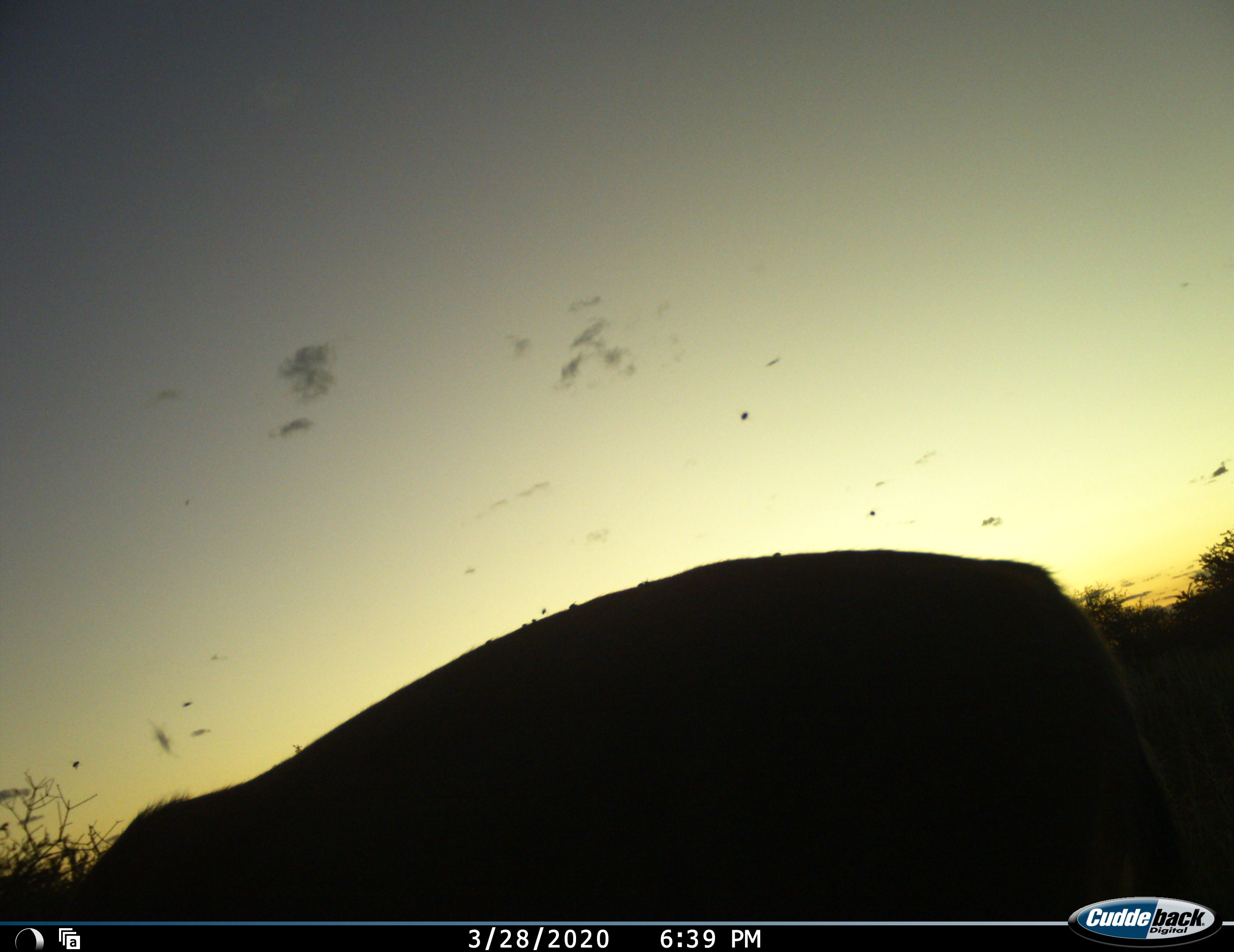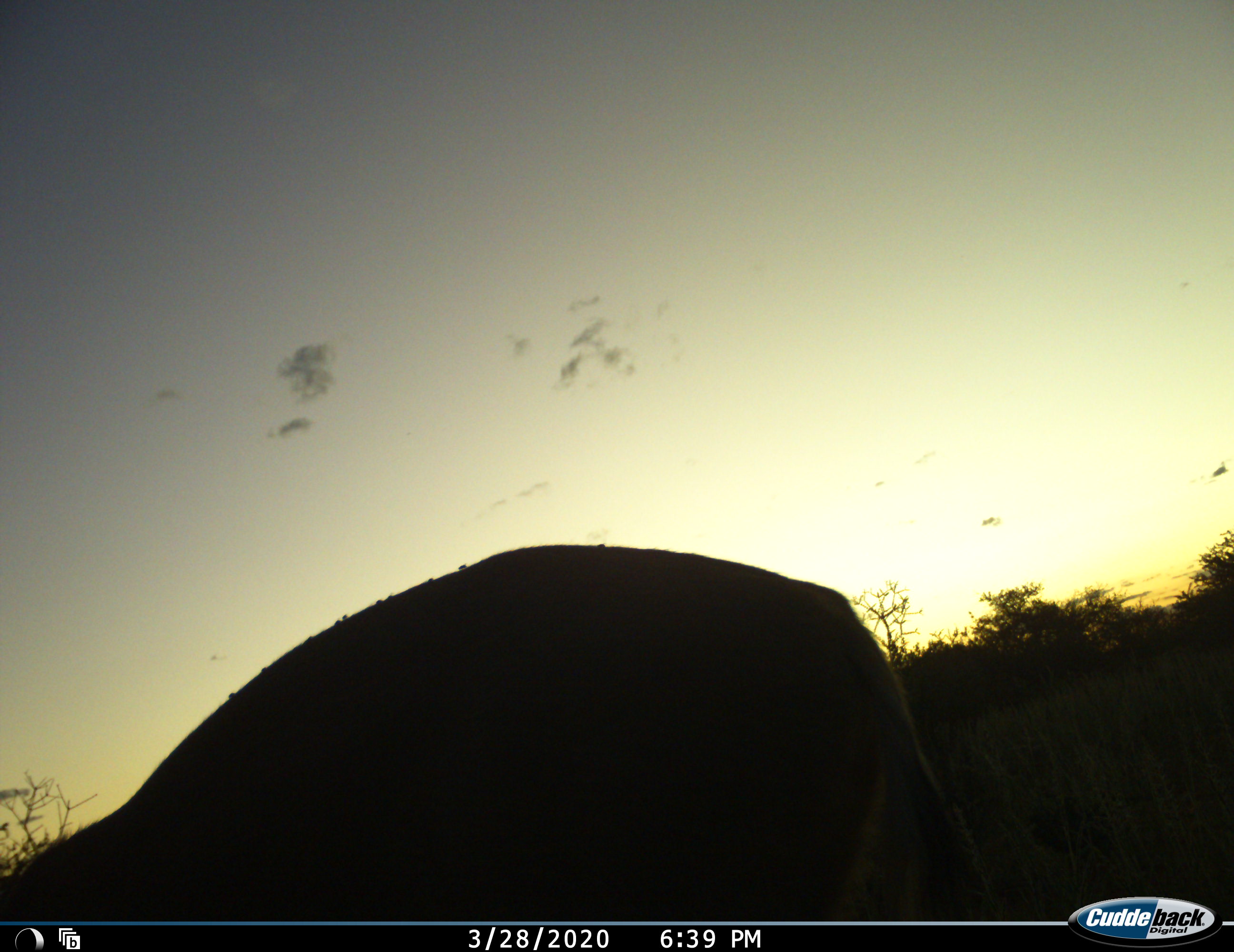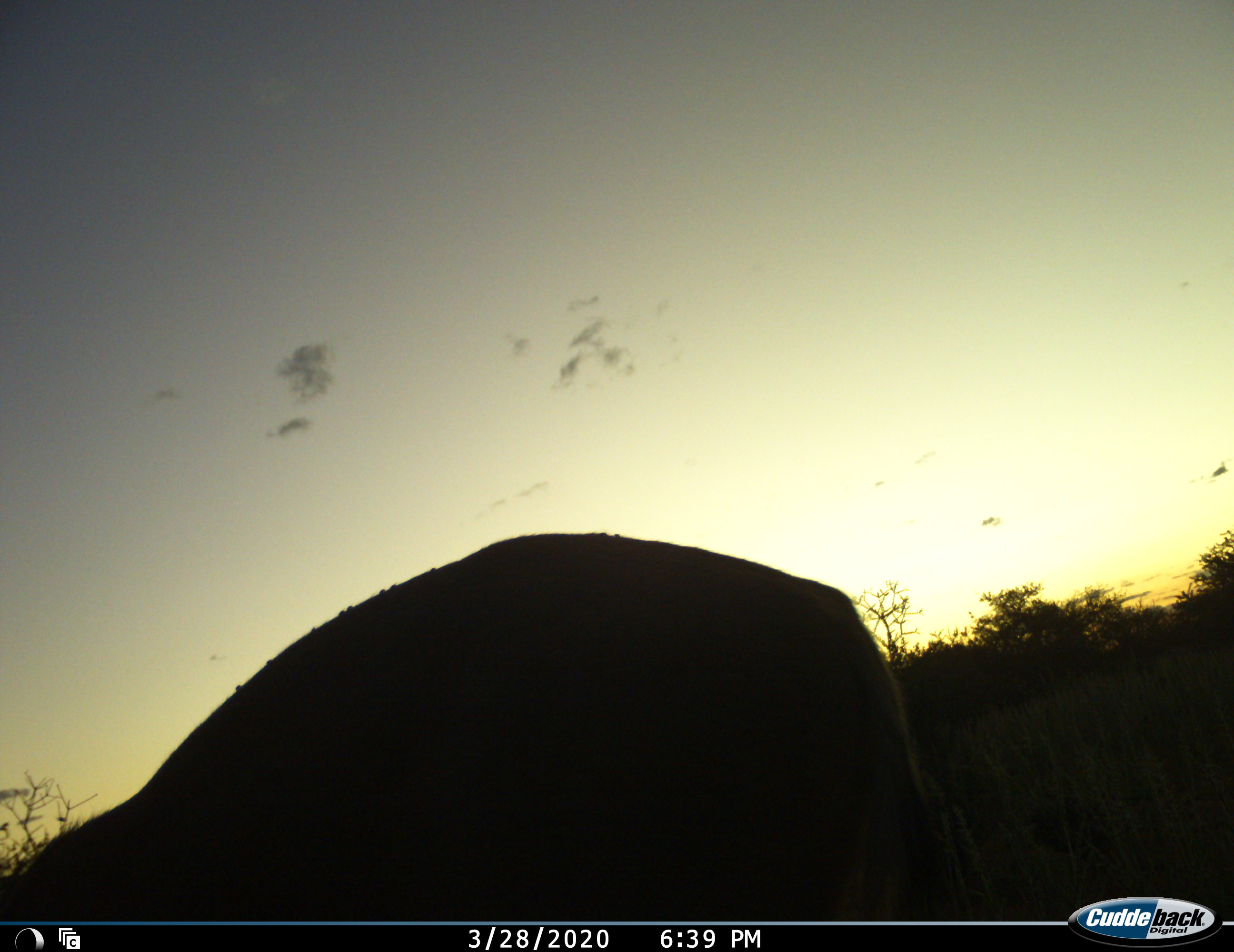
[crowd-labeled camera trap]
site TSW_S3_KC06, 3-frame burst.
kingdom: Animalia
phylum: Chordata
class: Mammalia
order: Artiodactyla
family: Bovidae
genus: Sylvicapra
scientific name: Sylvicapra grimmia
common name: common duiker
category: duikercommongrey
Duikercommongrey (common duiker) (Sylvicapra grimmia), count 1. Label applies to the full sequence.